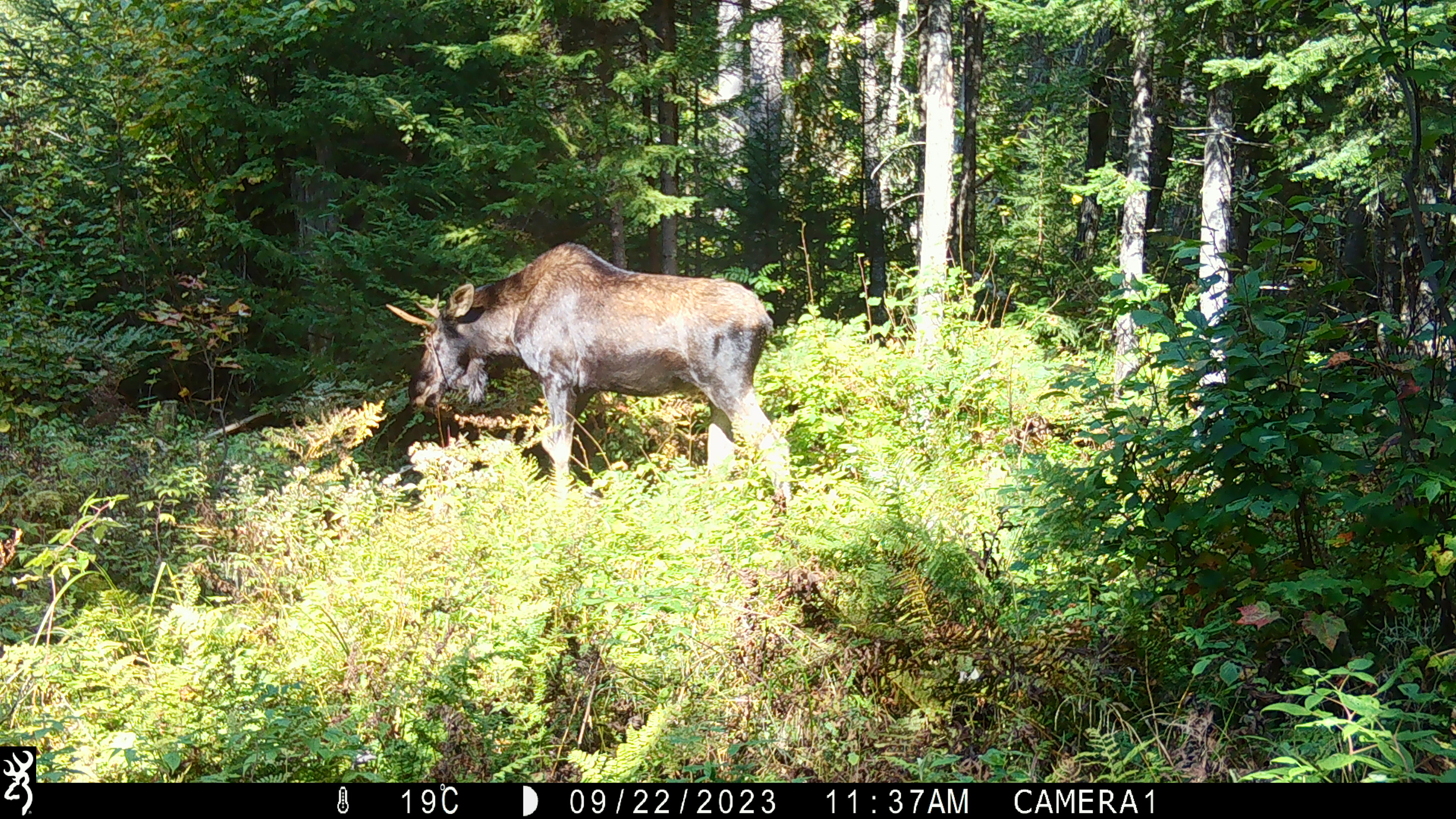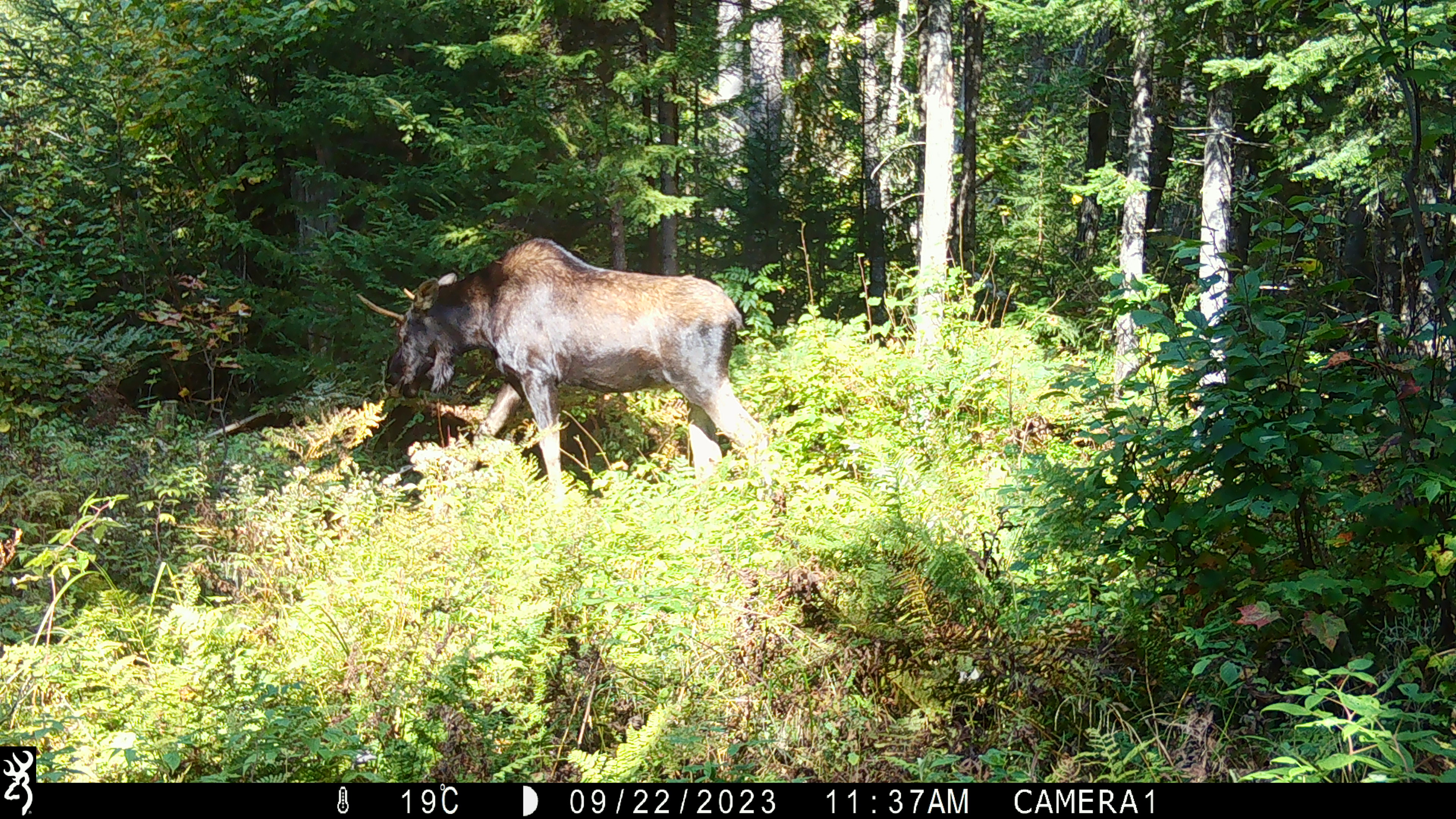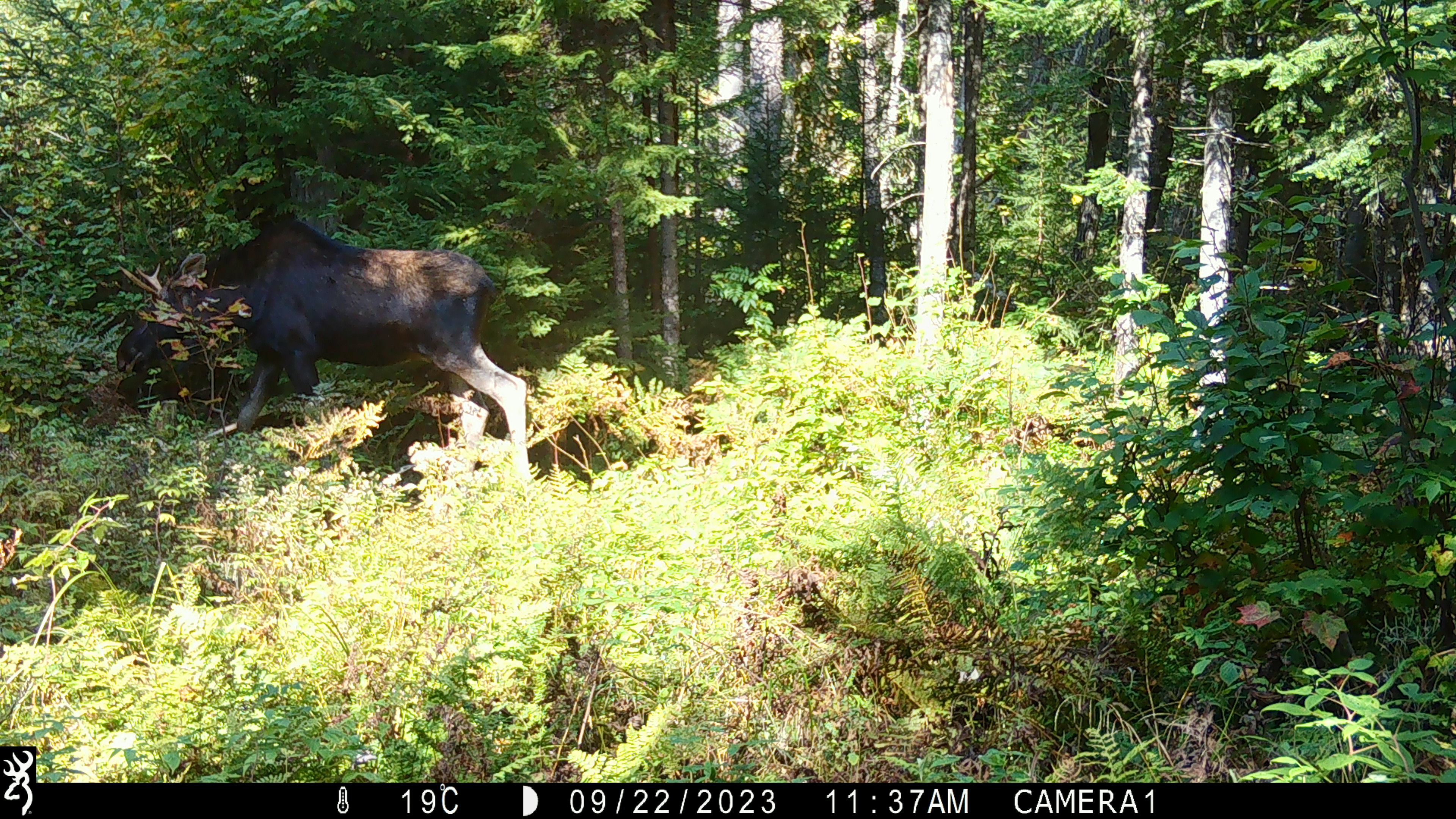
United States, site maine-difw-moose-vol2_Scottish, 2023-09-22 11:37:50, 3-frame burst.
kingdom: Animalia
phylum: Chordata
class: Mammalia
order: Artiodactyla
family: Cervidae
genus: Alces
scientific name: Alces alces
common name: moose